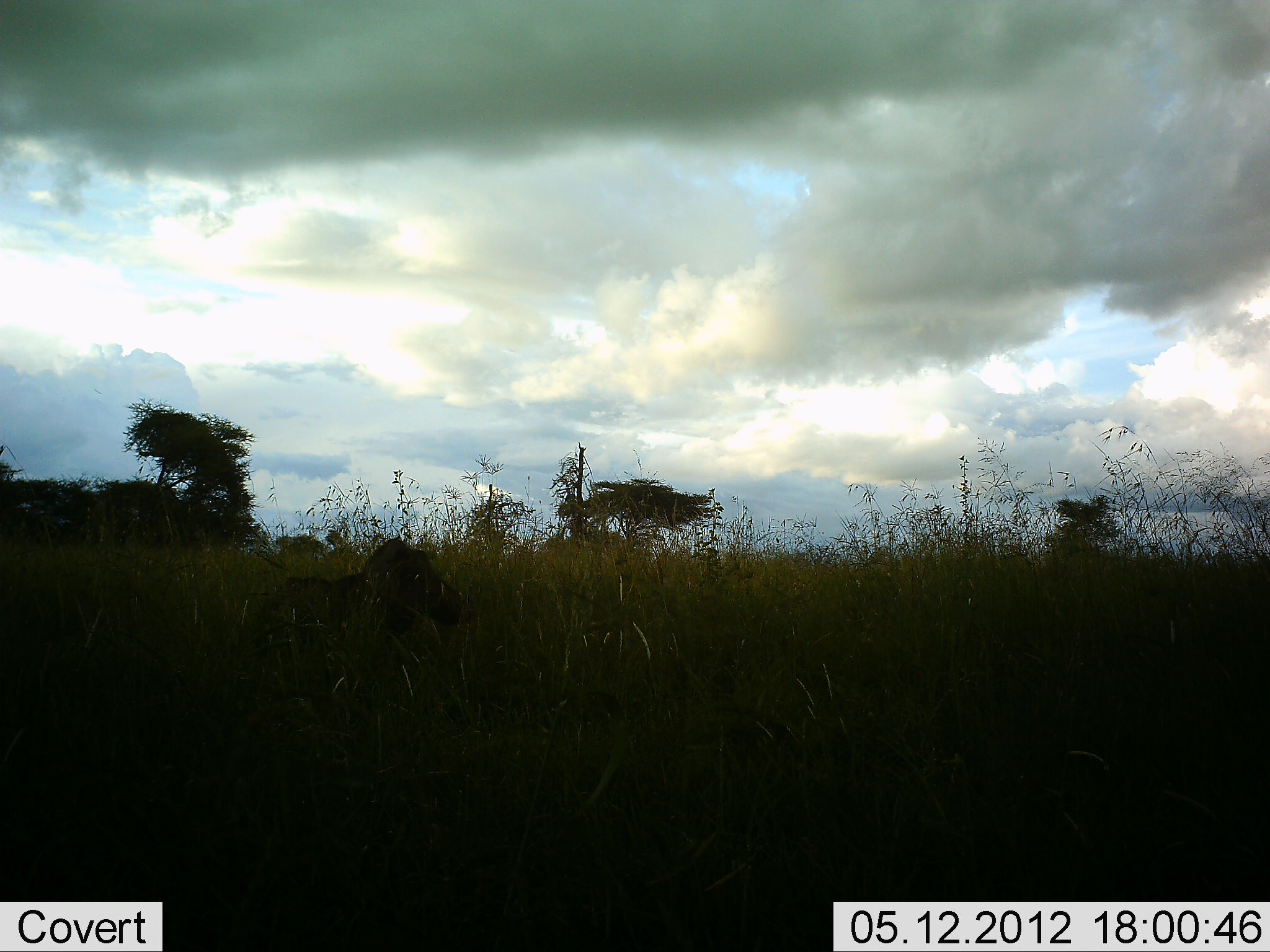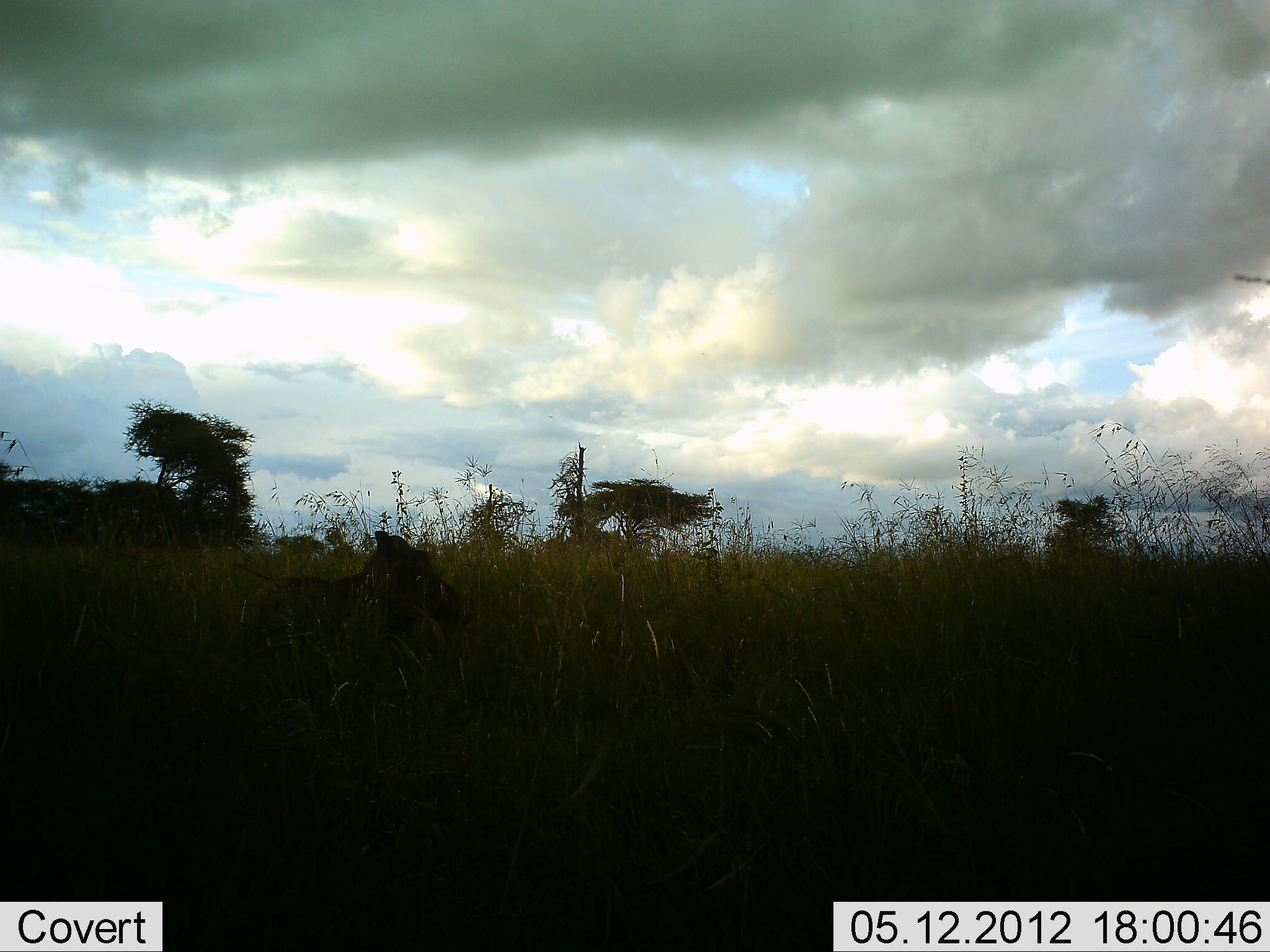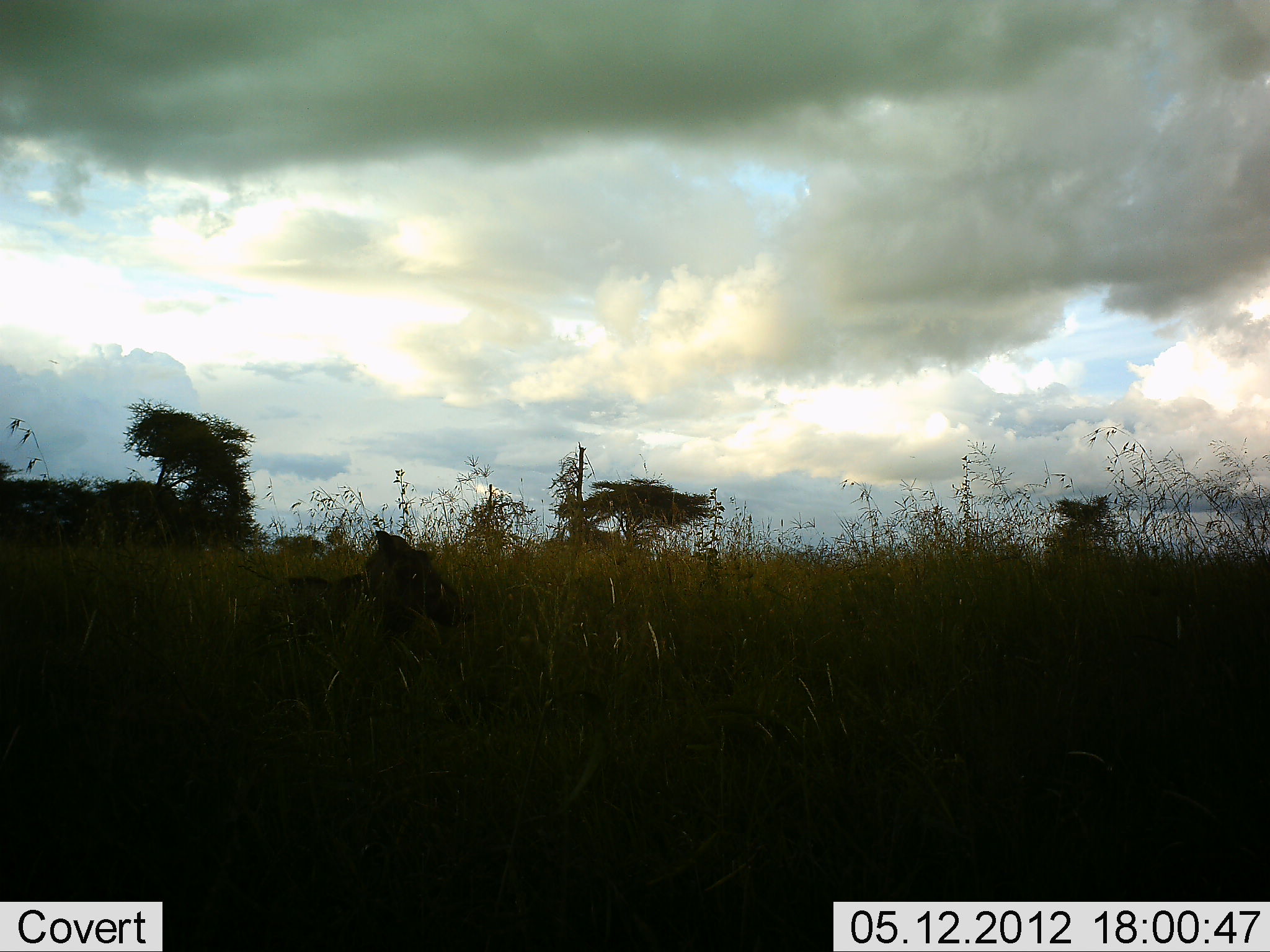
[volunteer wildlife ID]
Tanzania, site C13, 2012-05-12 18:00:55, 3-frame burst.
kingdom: Animalia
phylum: Chordata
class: Mammalia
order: Artiodactyla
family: Suidae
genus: Phacochoerus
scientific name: Phacochoerus africanus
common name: warthog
Warthog (Phacochoerus africanus), count 1. Behavior (volunteer vote fractions): standing 86%, resting 14%, moving 0%, interacting 0%. Young present (vote fraction): 0%. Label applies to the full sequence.